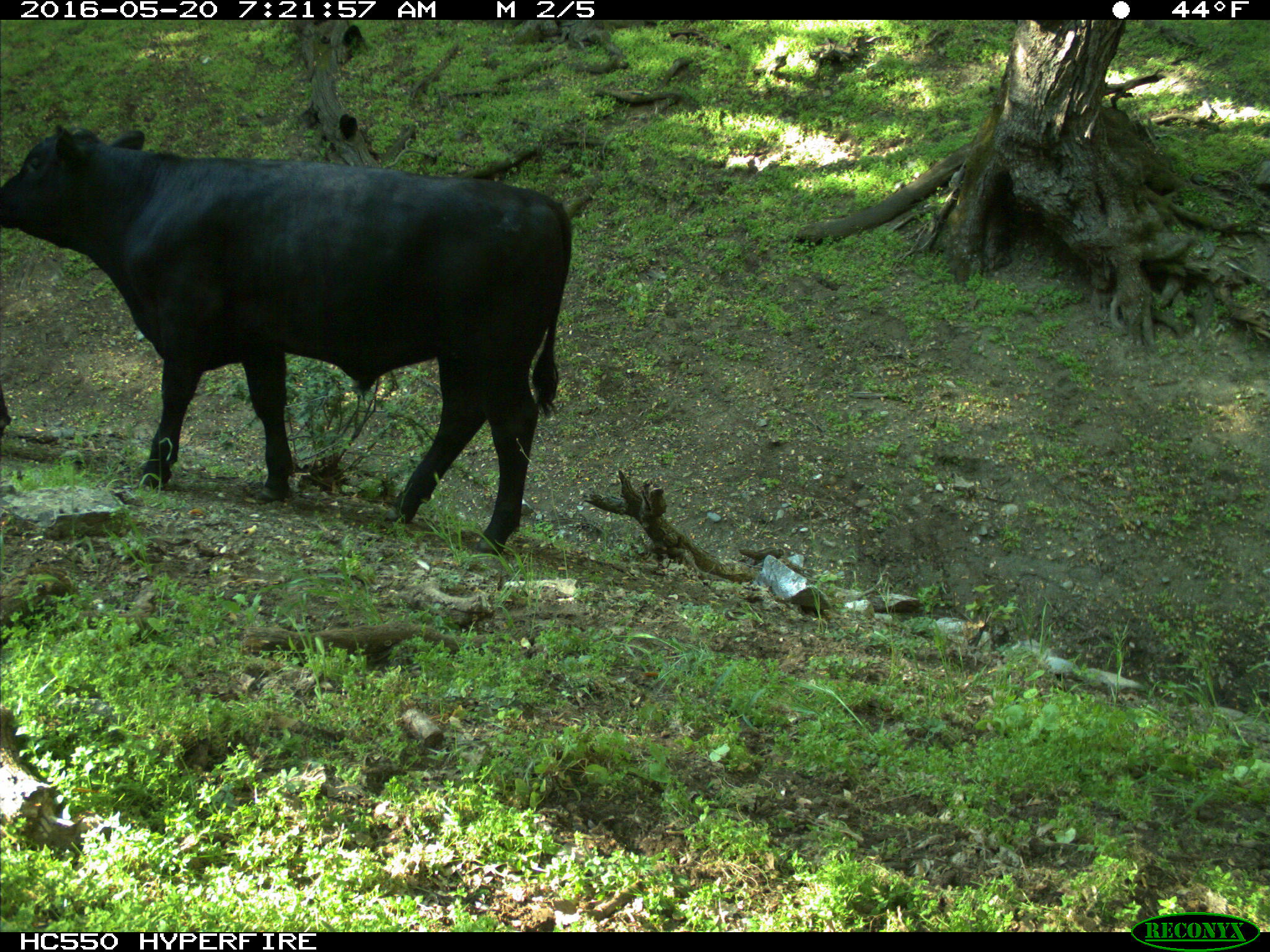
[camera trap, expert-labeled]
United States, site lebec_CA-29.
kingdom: Animalia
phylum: Chordata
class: Mammalia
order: Artiodactyla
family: Bovidae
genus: Bos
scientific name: Bos taurus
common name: domestic cow